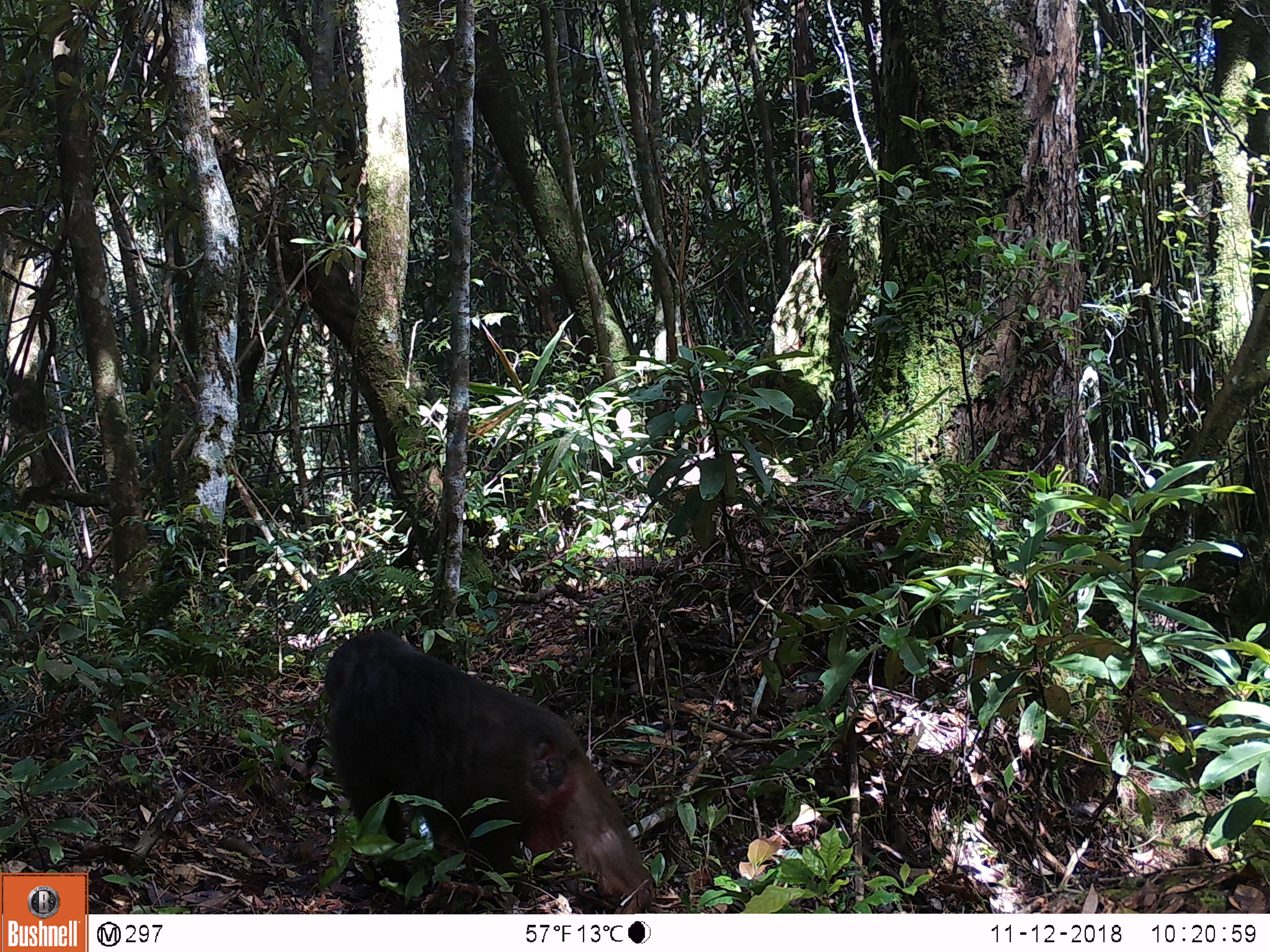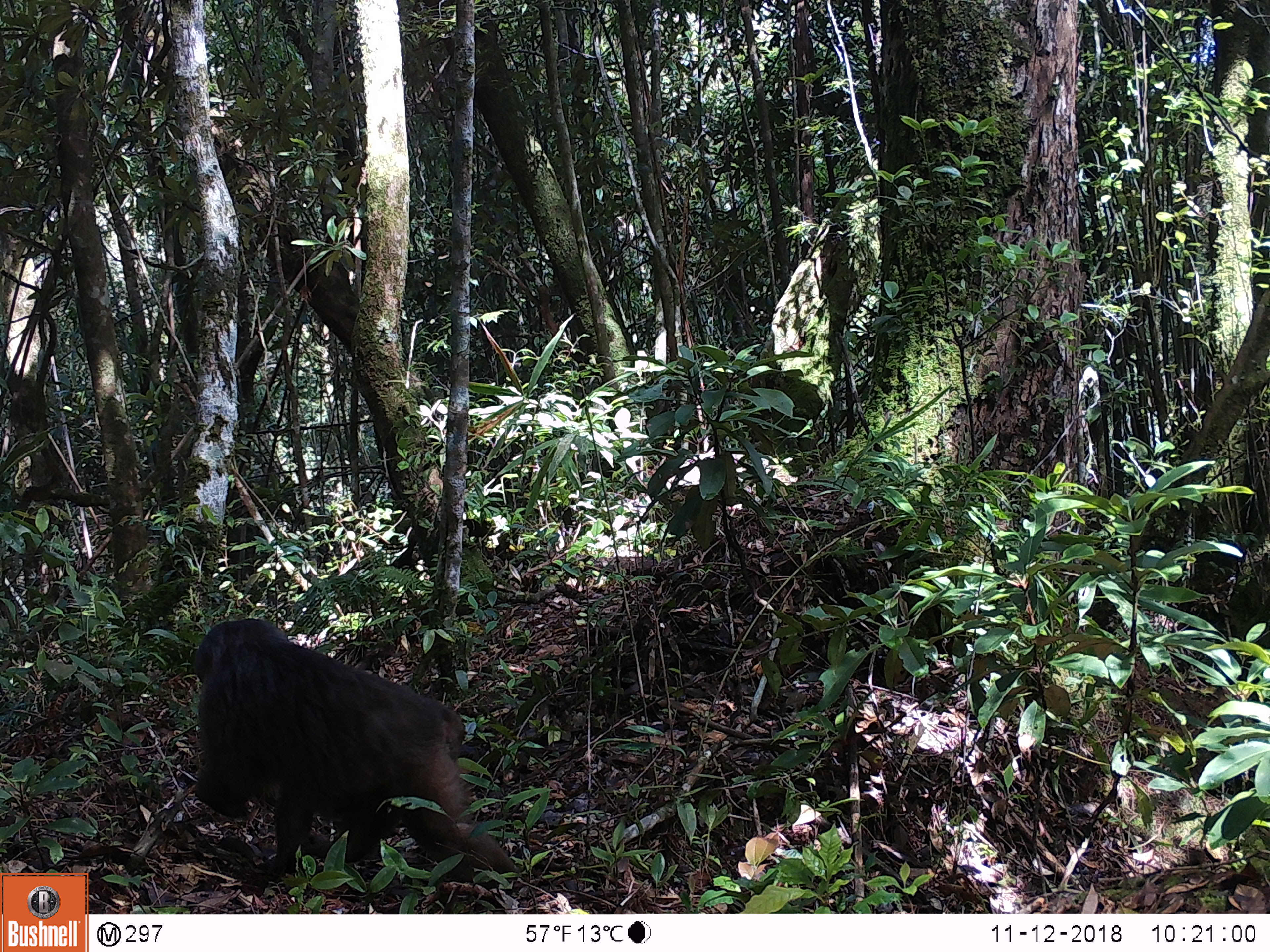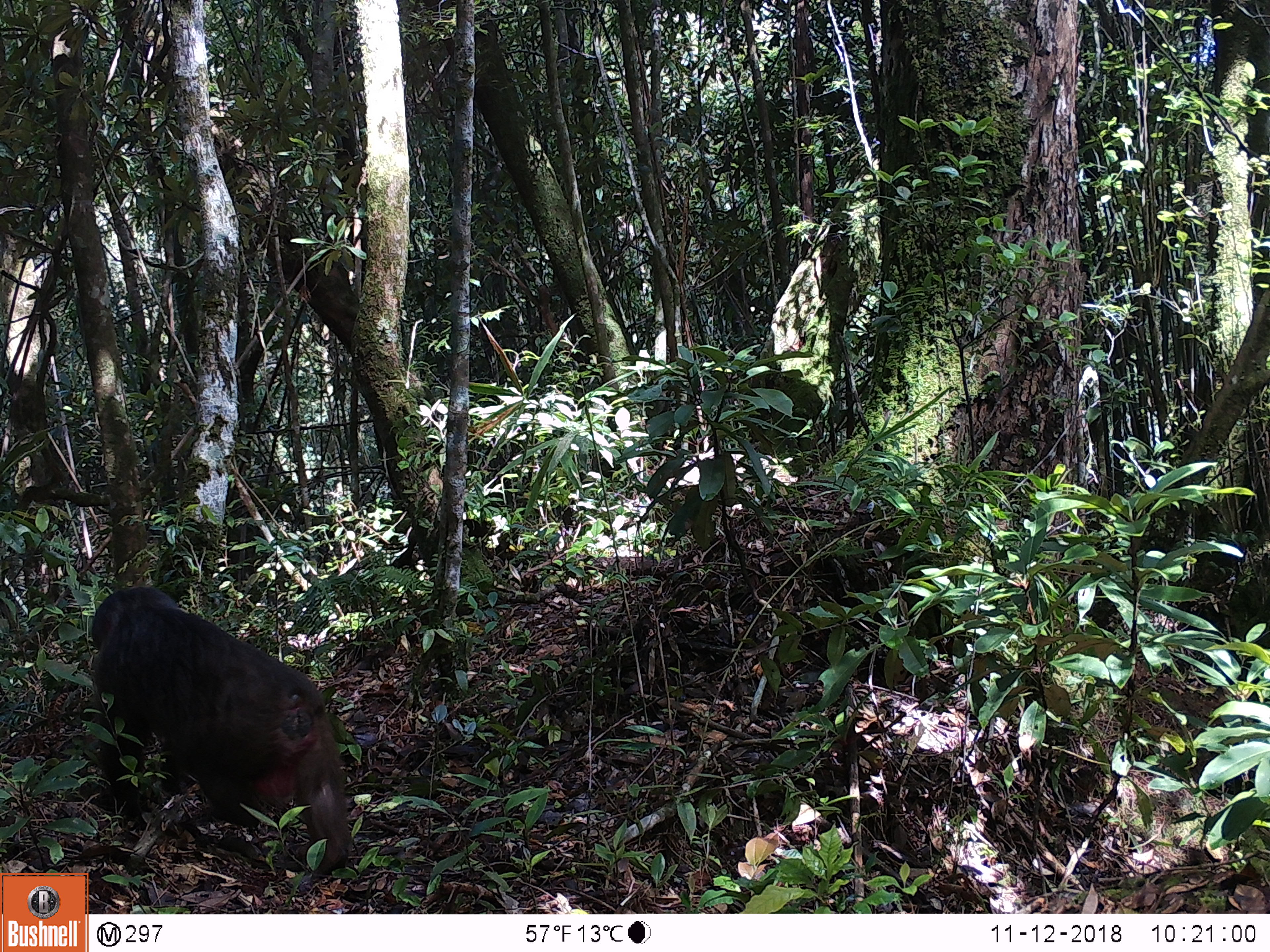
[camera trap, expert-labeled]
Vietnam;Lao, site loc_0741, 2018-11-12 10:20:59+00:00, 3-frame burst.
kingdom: Animalia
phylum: Chordata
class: Mammalia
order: Primates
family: Cercopithecidae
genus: Macaca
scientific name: Macaca arctoides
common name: stump-tailed macaque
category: stump tailed macaque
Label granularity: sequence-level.